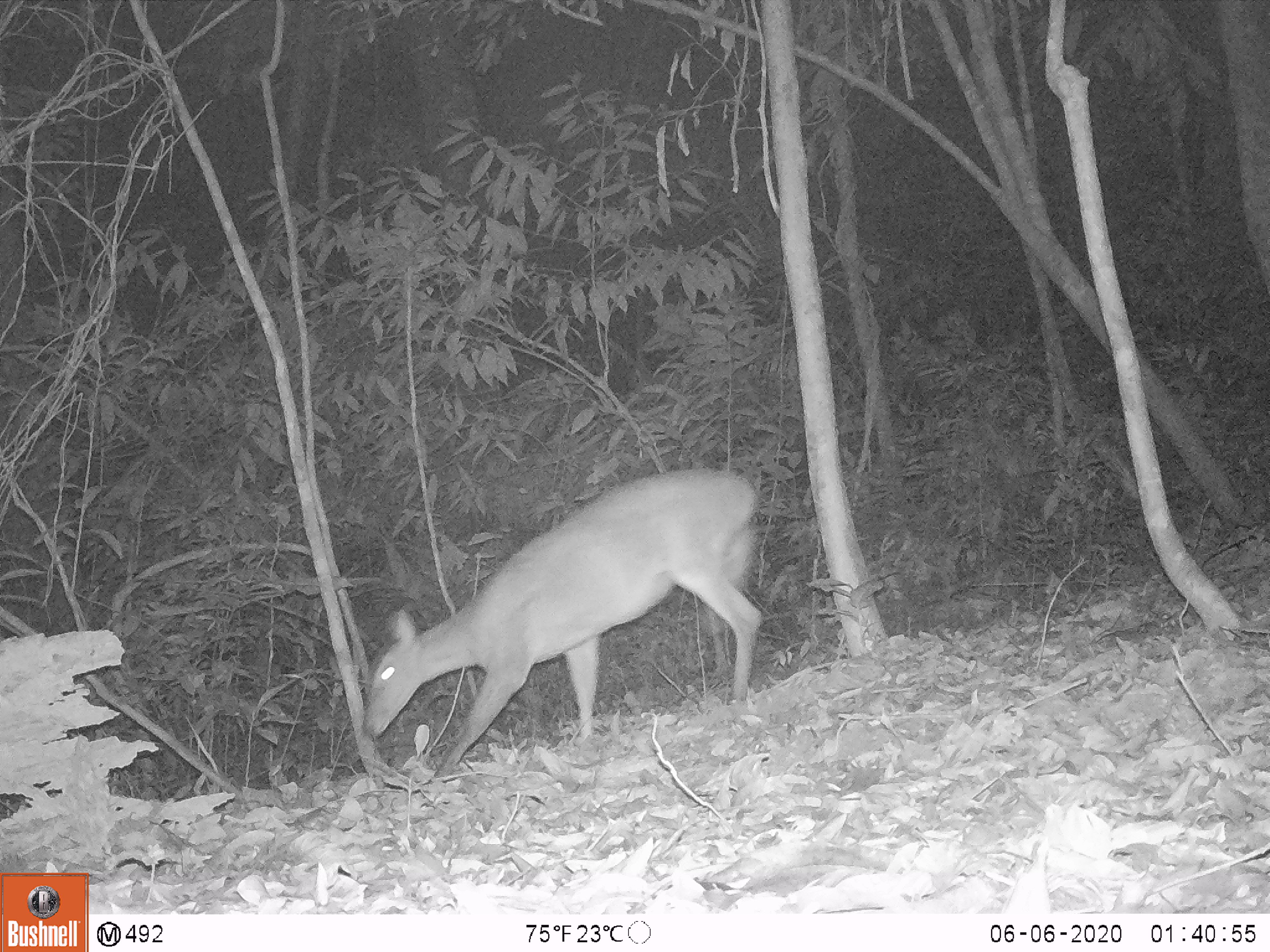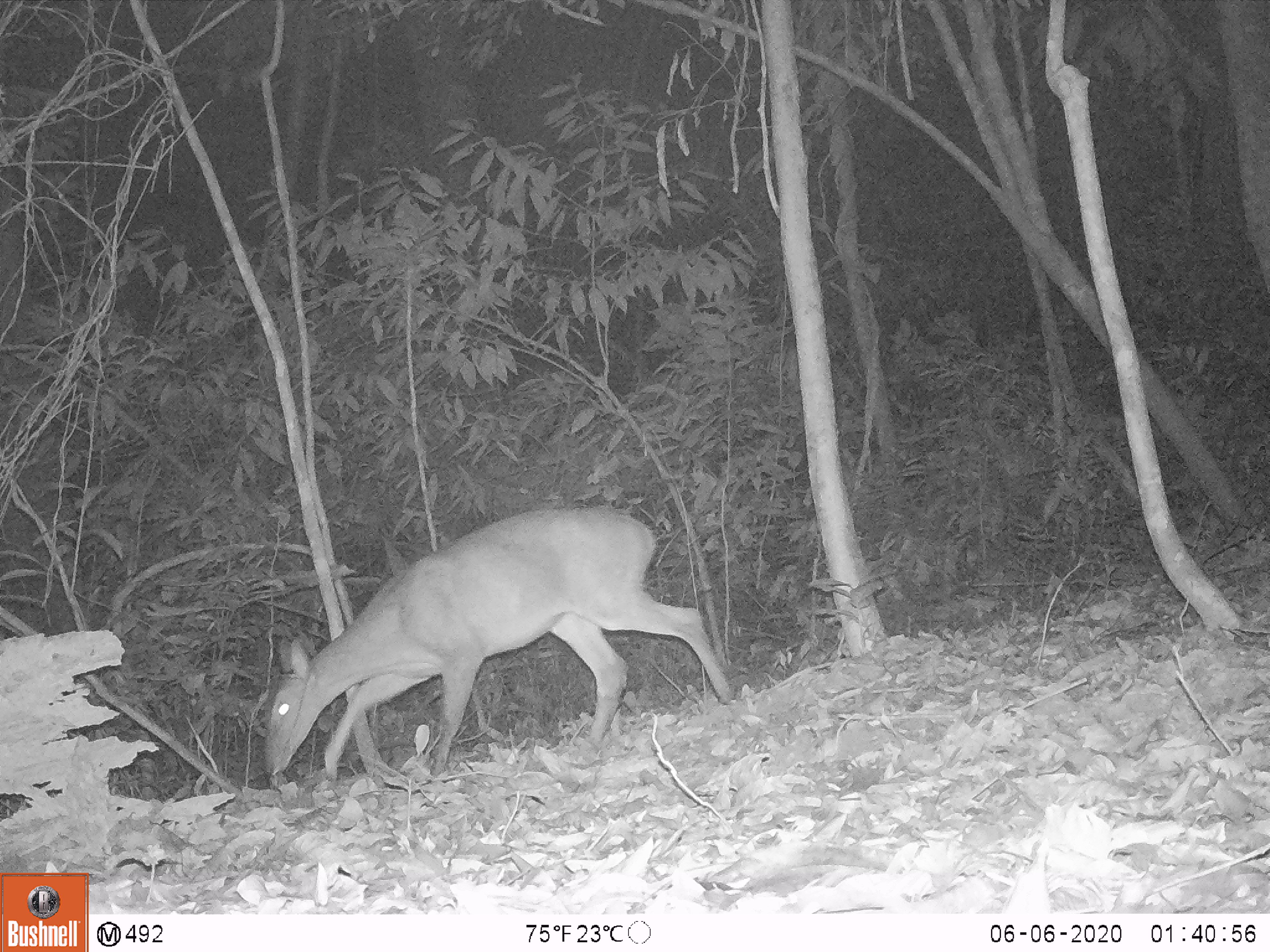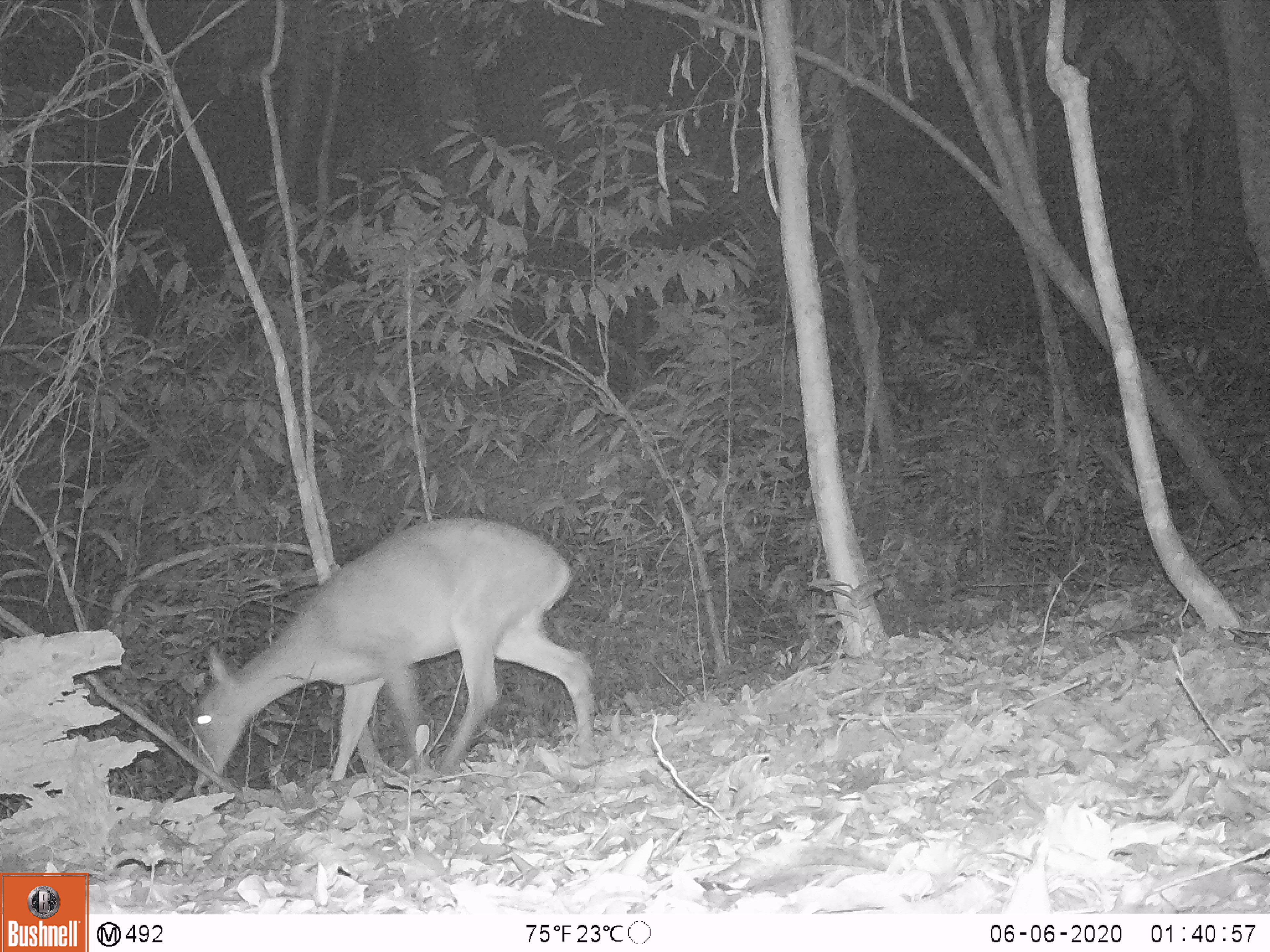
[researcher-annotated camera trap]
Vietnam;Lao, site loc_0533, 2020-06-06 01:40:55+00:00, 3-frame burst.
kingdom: Animalia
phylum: Chordata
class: Mammalia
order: Artiodactyla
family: Cervidae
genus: Muntiacus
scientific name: Muntiacus vuquangensis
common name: large-antlered muntjac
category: large antlered muntjac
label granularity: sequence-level